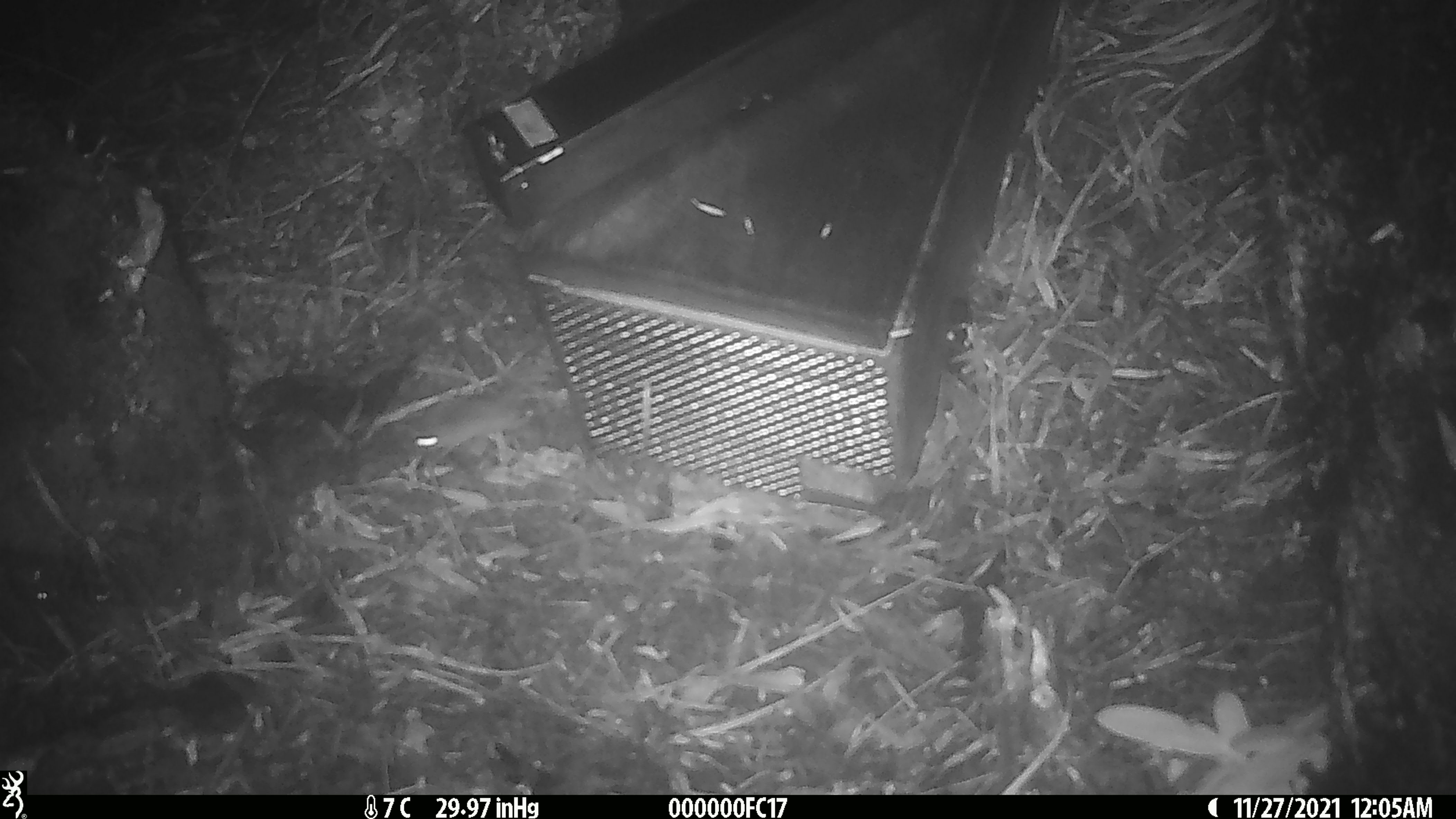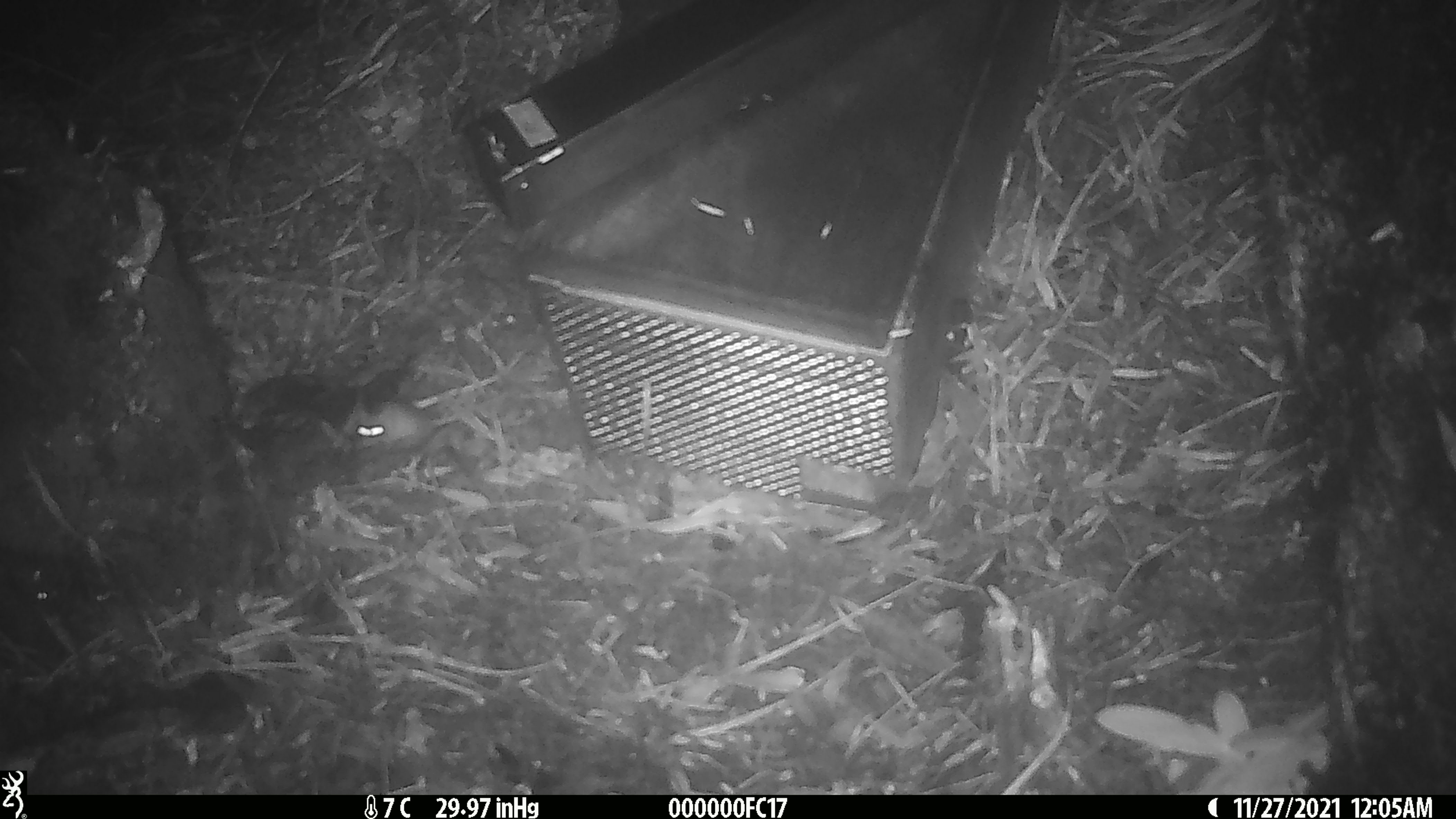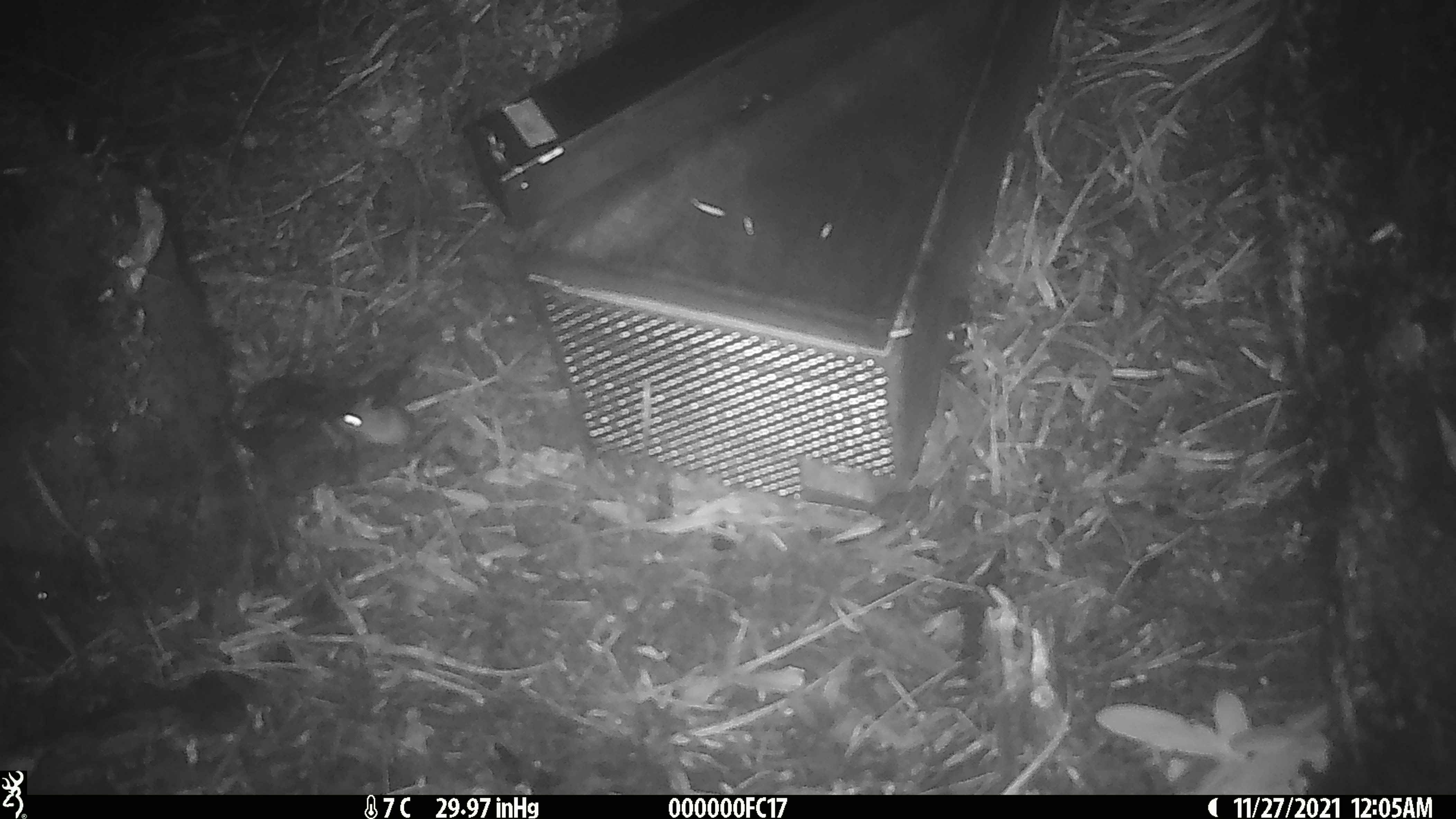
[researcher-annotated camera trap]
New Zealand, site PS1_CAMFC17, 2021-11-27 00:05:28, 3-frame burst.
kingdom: Animalia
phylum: Chordata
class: Mammalia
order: Rodentia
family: Muridae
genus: Mus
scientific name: Mus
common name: mouse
Mouse (Mus).